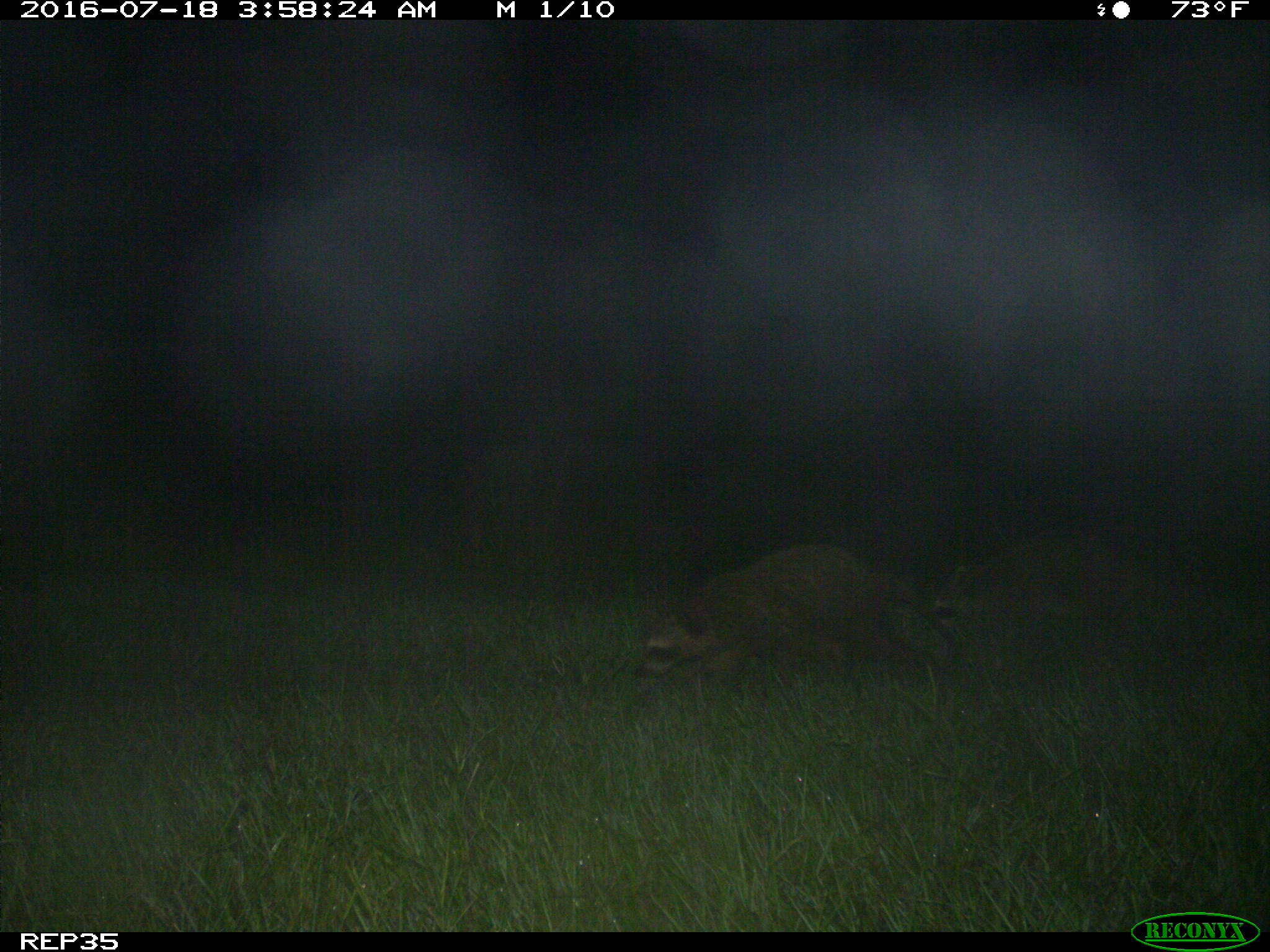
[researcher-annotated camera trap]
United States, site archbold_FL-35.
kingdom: Animalia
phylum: Chordata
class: Mammalia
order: Carnivora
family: Procyonidae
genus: Procyon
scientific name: Procyon lotor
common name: common raccoon